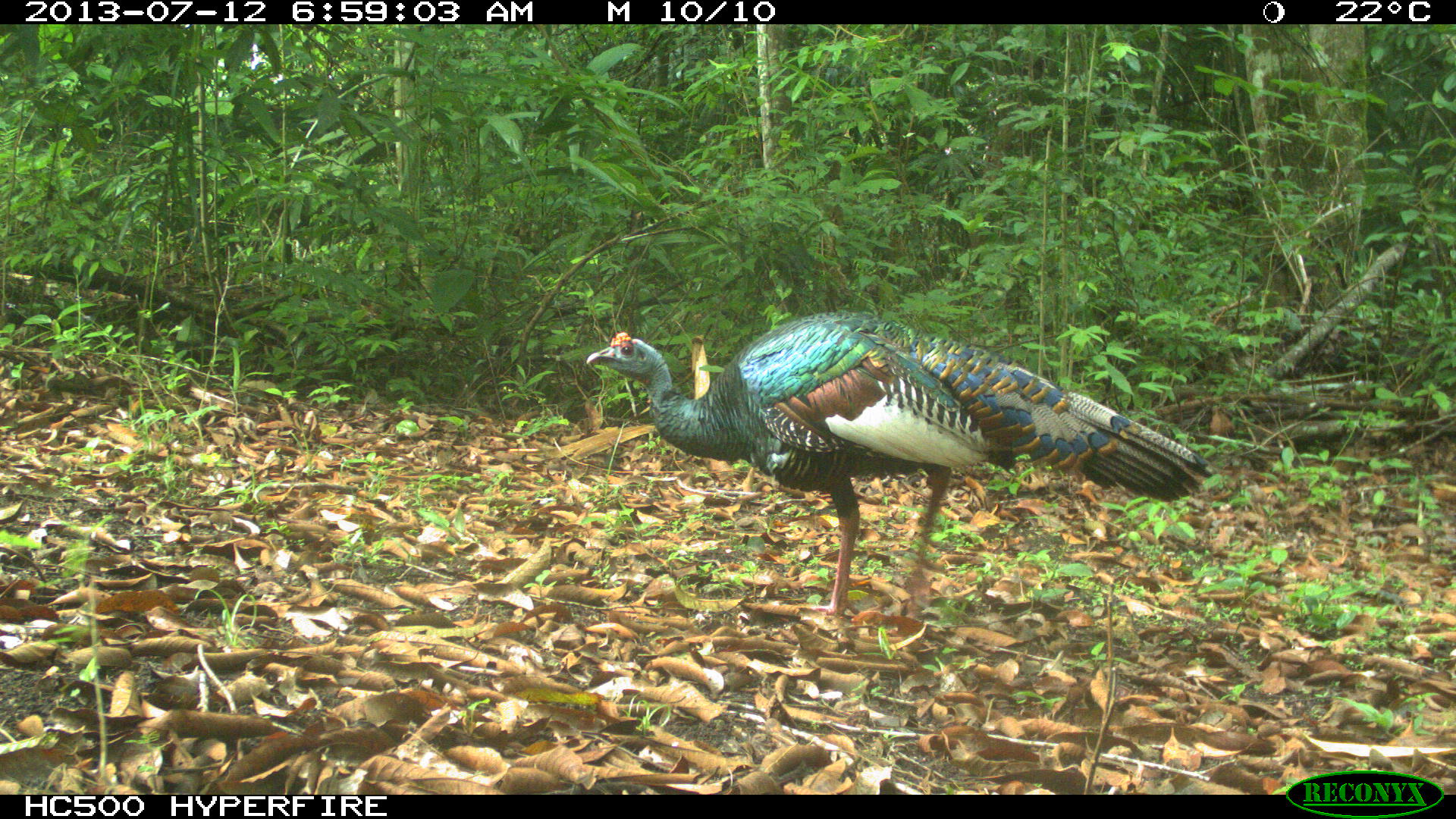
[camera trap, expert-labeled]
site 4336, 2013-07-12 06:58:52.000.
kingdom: Animalia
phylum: Chordata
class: Aves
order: Galliformes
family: Phasianidae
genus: Meleagris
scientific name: Meleagris ocellata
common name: ocellated turkey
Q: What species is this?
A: Meleagris ocellata (ocellated turkey).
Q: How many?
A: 2.